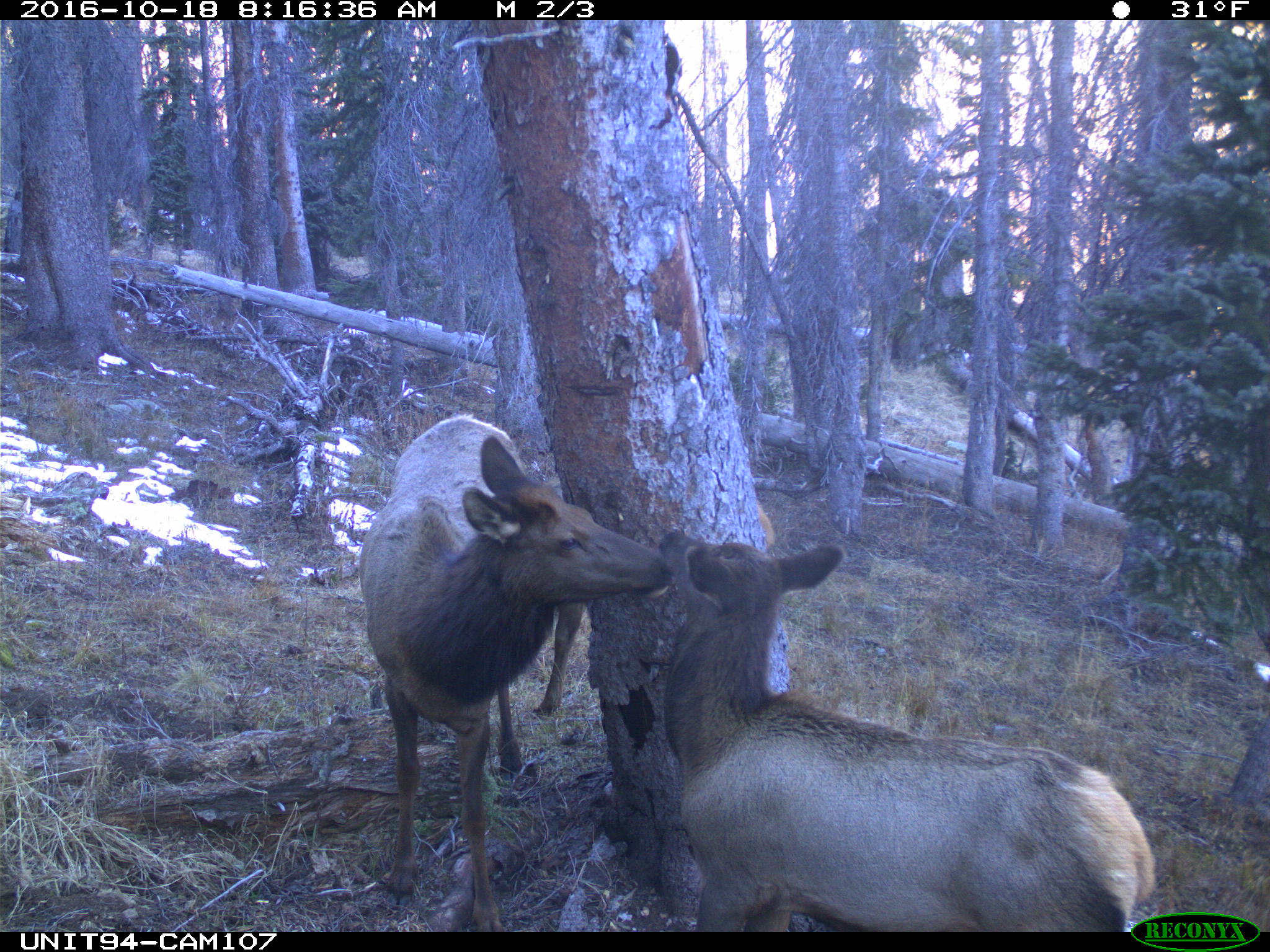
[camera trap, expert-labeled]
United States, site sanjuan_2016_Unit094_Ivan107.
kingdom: Animalia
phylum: Chordata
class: Mammalia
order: Artiodactyla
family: Cervidae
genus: Cervus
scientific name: Cervus elaphus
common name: red deer